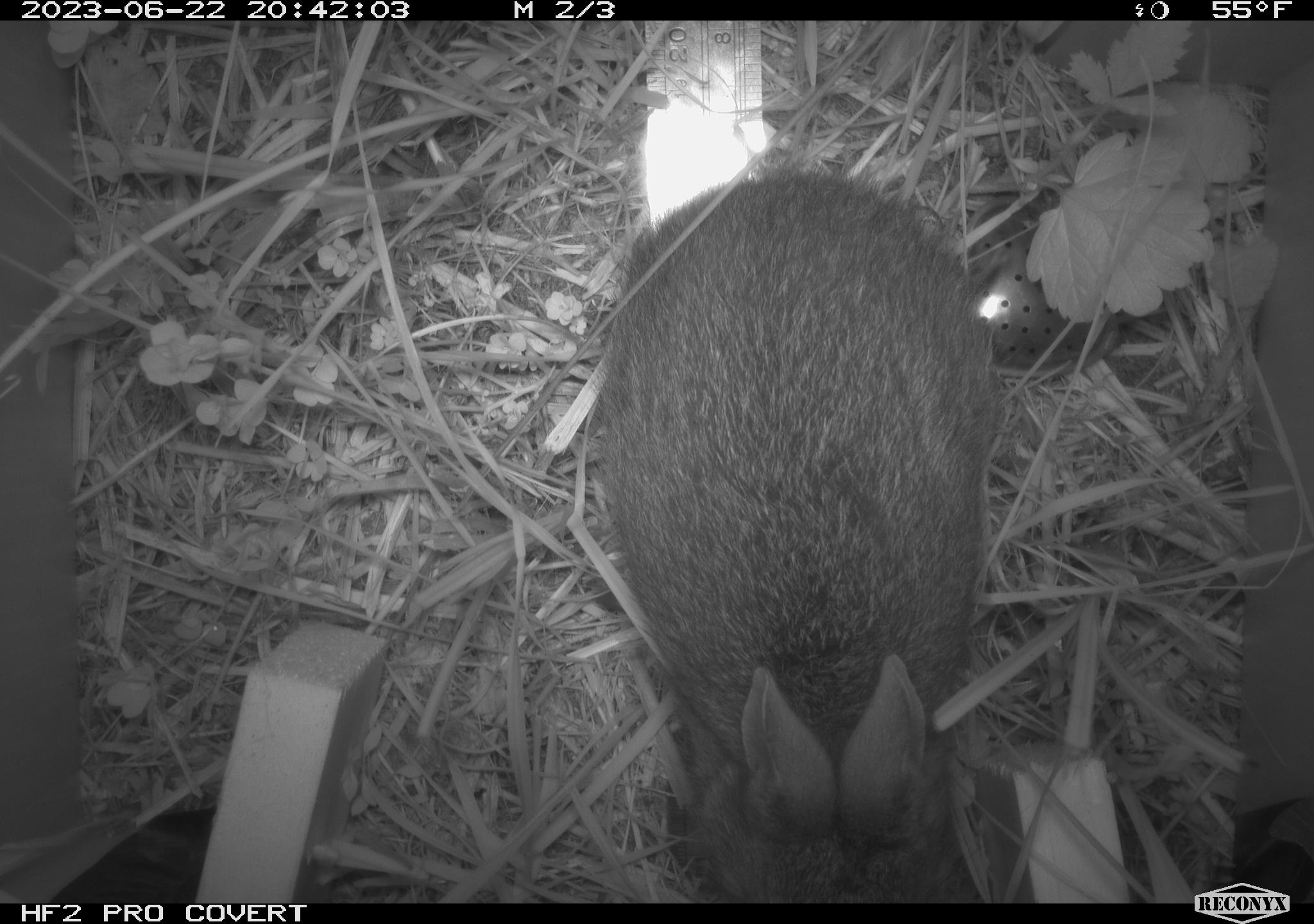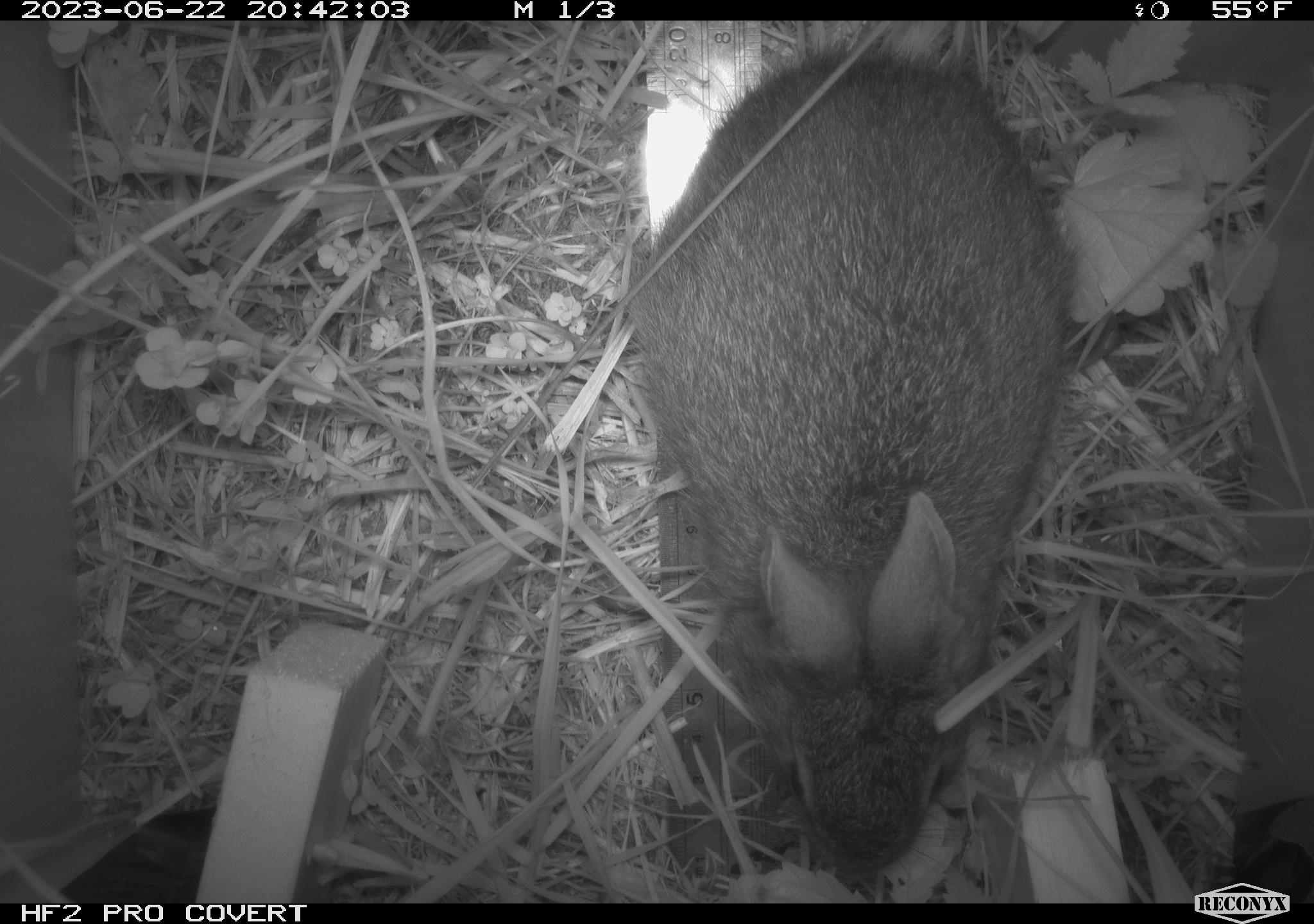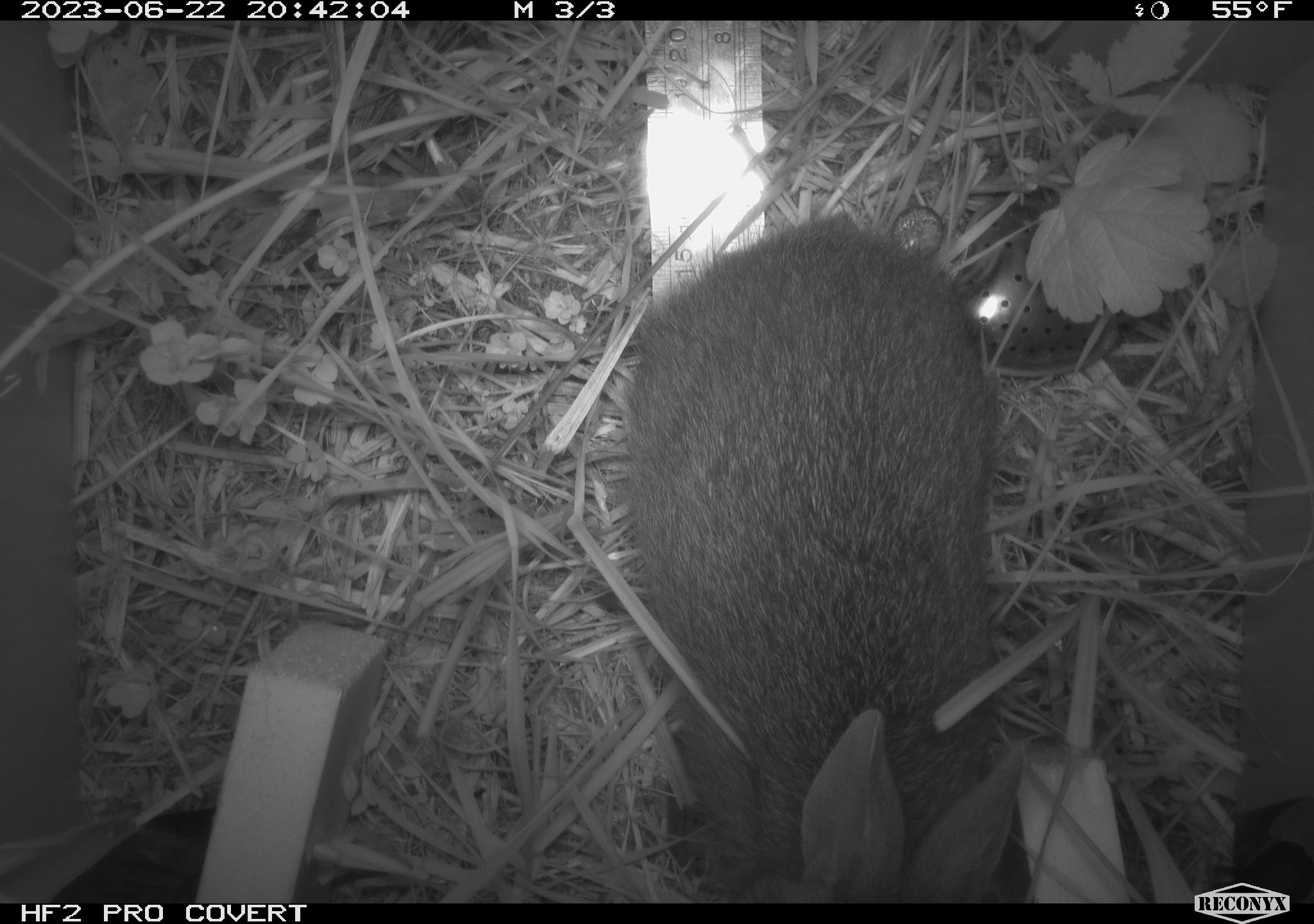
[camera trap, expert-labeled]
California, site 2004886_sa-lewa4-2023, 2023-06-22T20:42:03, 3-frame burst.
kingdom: Animalia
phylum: Chordata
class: Mammalia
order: Lagomorpha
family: Leporidae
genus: Sylvilagus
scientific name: Sylvilagus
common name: cottontail rabbits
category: sylvilagus species